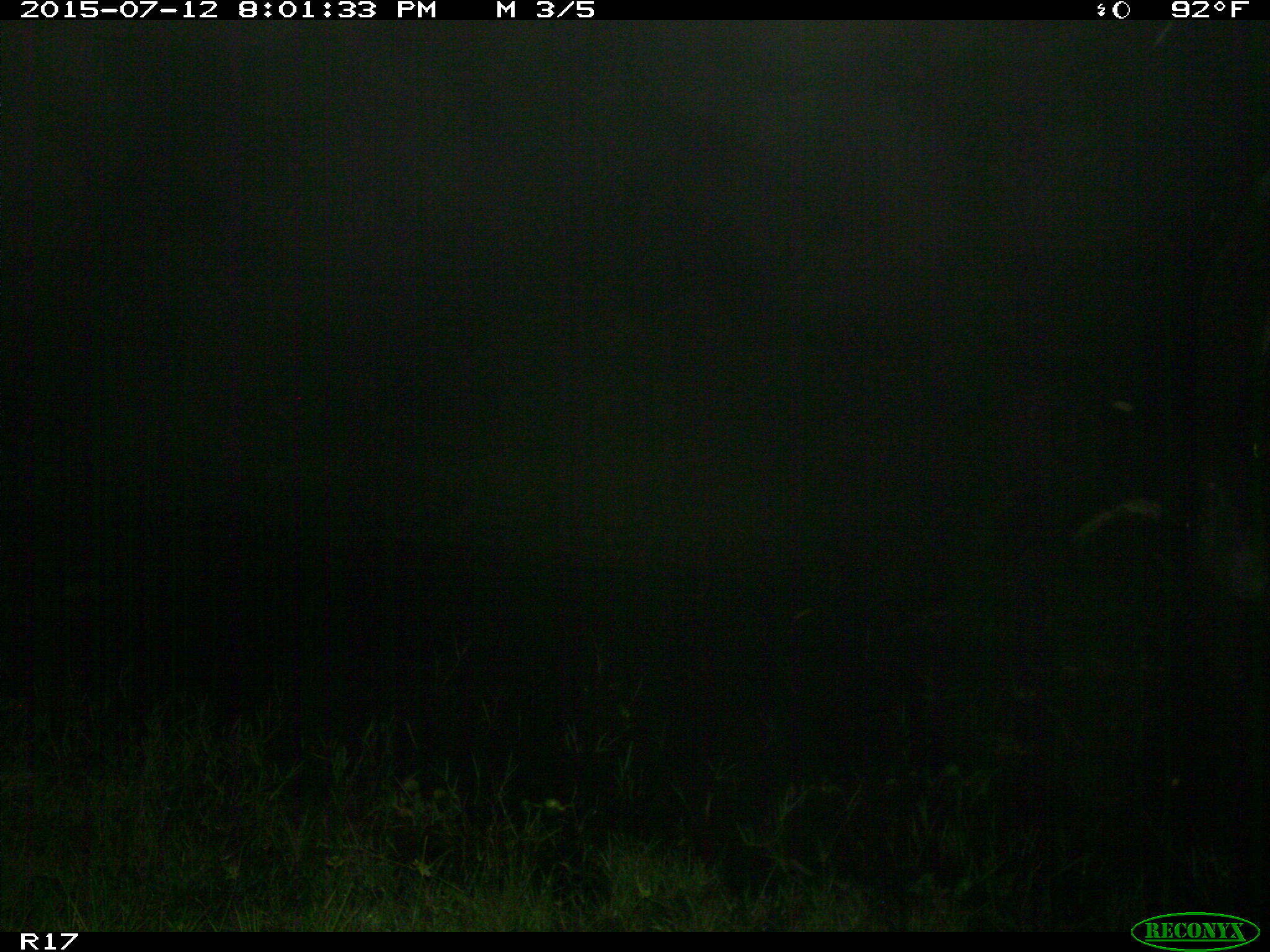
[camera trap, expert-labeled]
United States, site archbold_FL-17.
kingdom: Animalia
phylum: Chordata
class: Mammalia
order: Artiodactyla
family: Bovidae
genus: Bos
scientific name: Bos taurus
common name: domestic cow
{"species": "Bos taurus (domestic cow)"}